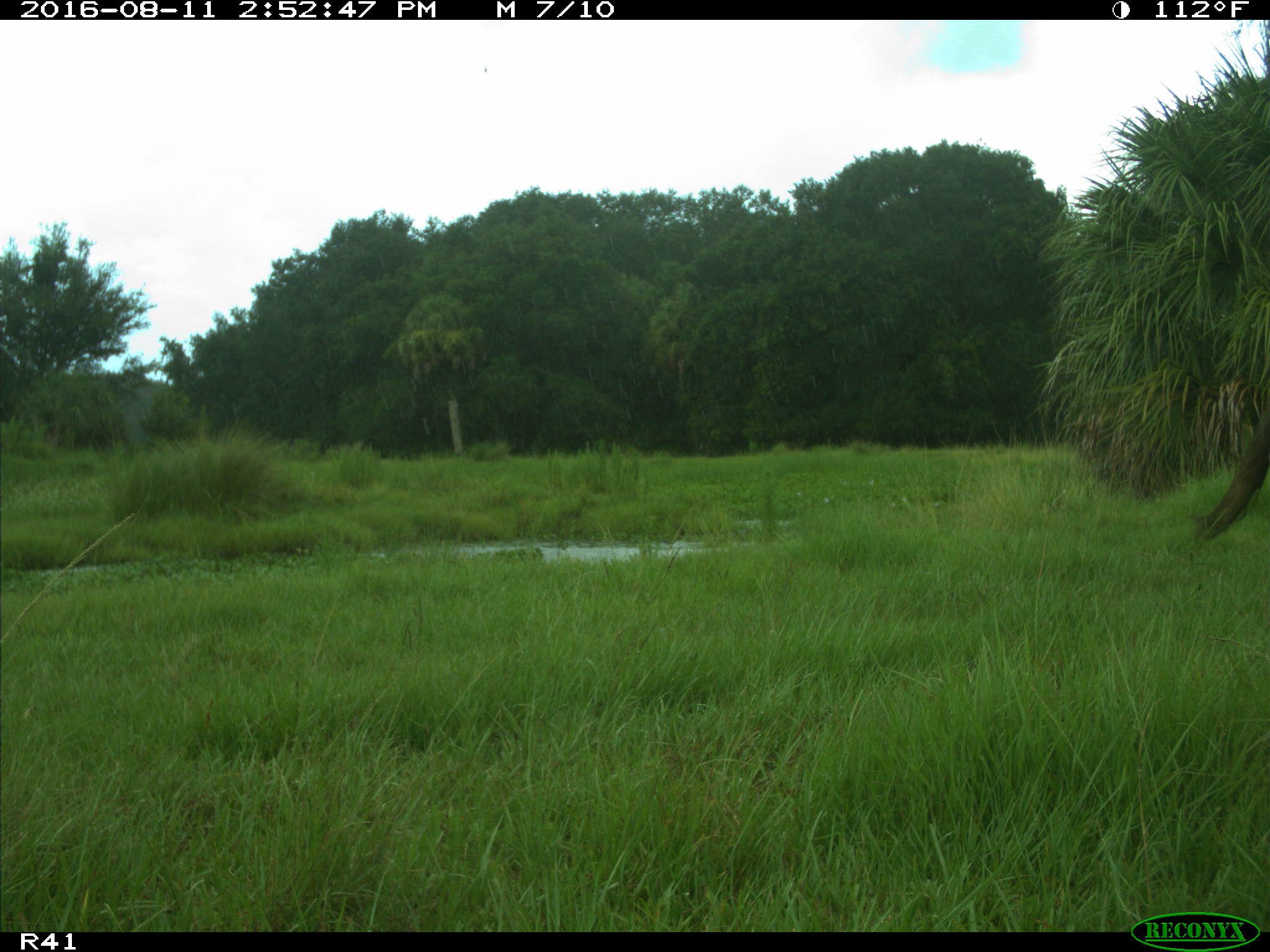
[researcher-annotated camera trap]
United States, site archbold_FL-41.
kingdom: Animalia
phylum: Chordata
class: Mammalia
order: Artiodactyla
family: Bovidae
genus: Bos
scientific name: Bos taurus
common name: domestic cow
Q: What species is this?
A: Bos taurus (domestic cow).